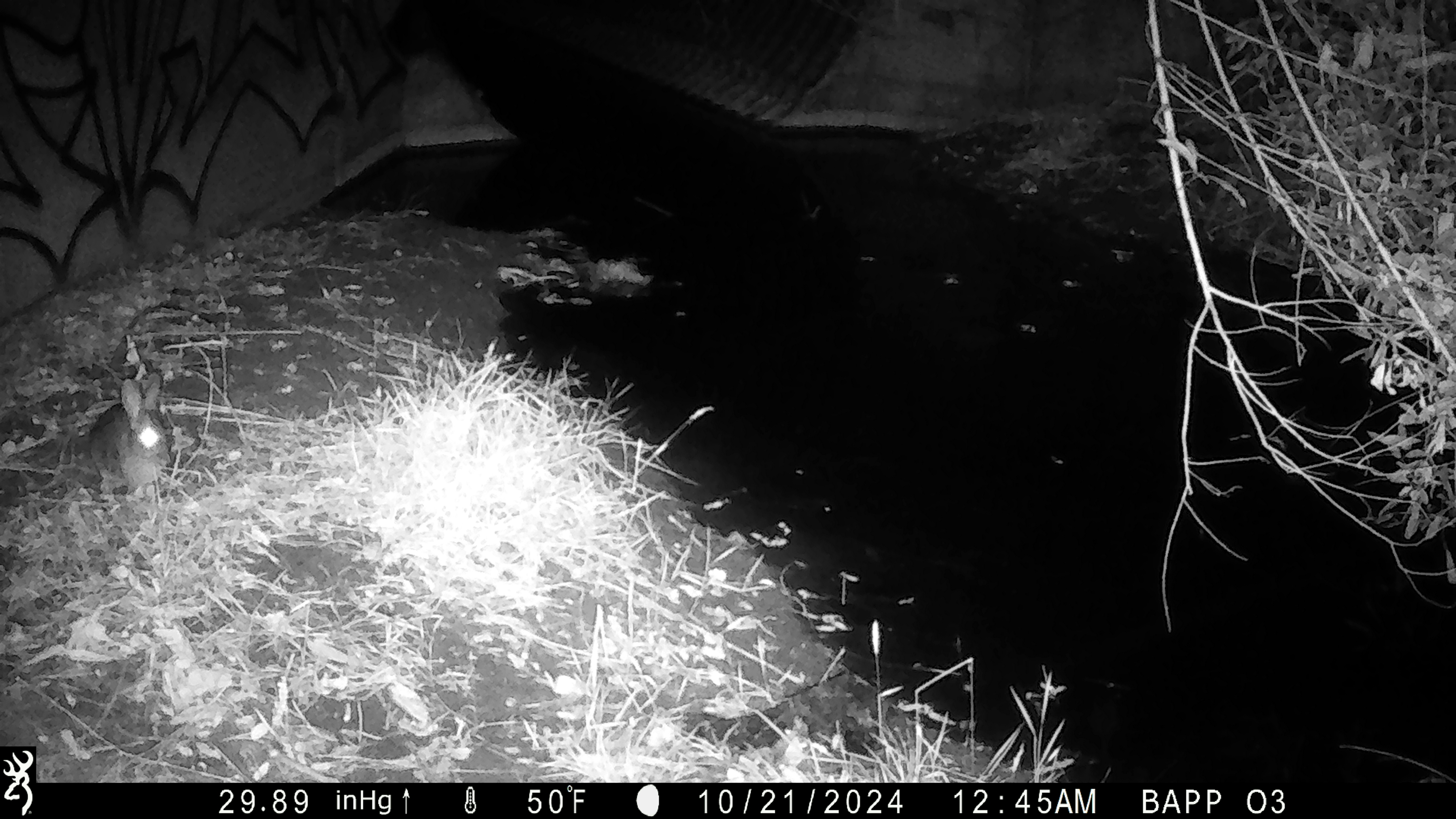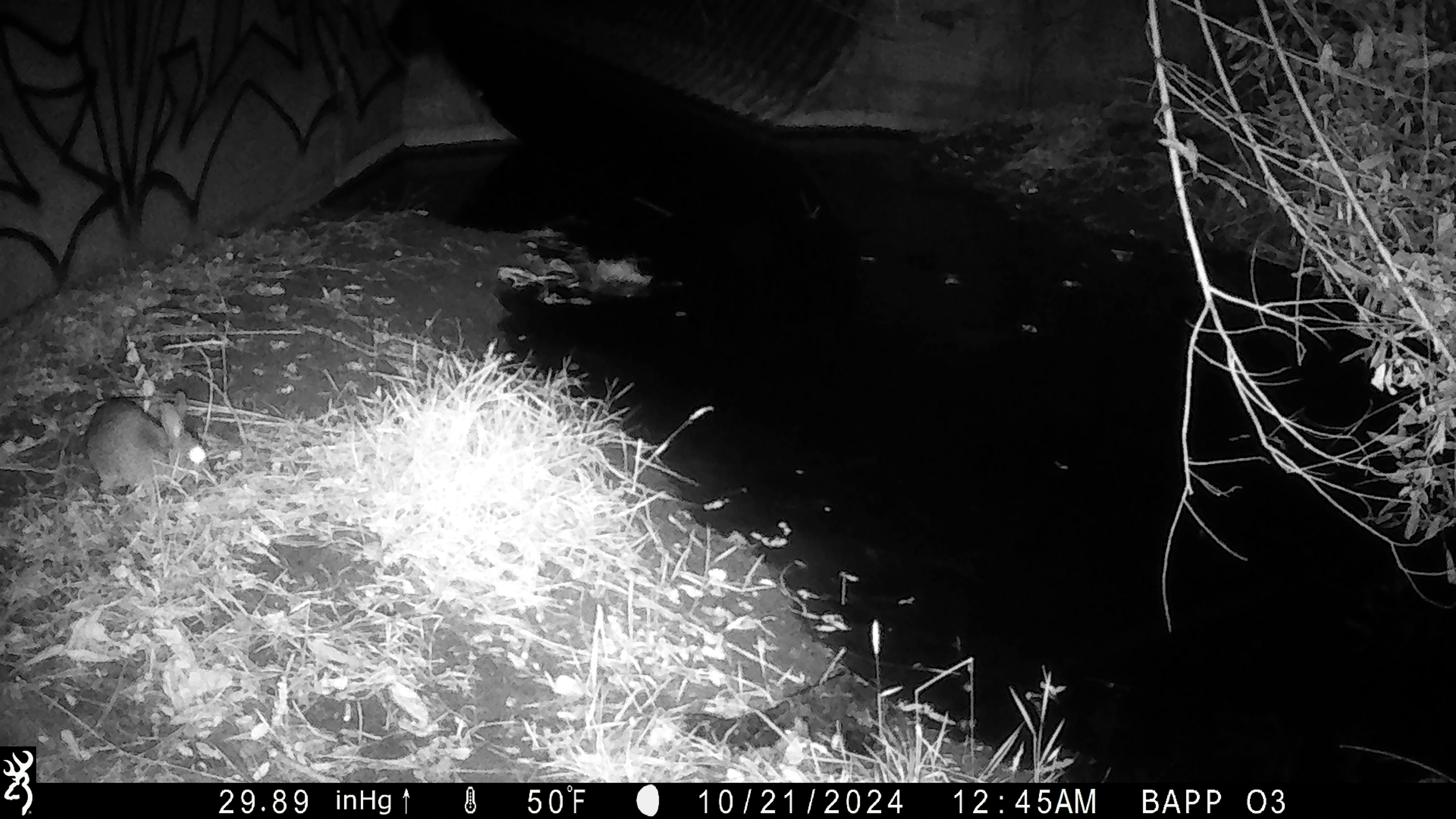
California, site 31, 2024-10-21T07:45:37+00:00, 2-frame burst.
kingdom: Animalia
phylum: Chordata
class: Mammalia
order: Lagomorpha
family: Leporidae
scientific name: Leporidae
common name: rabbit